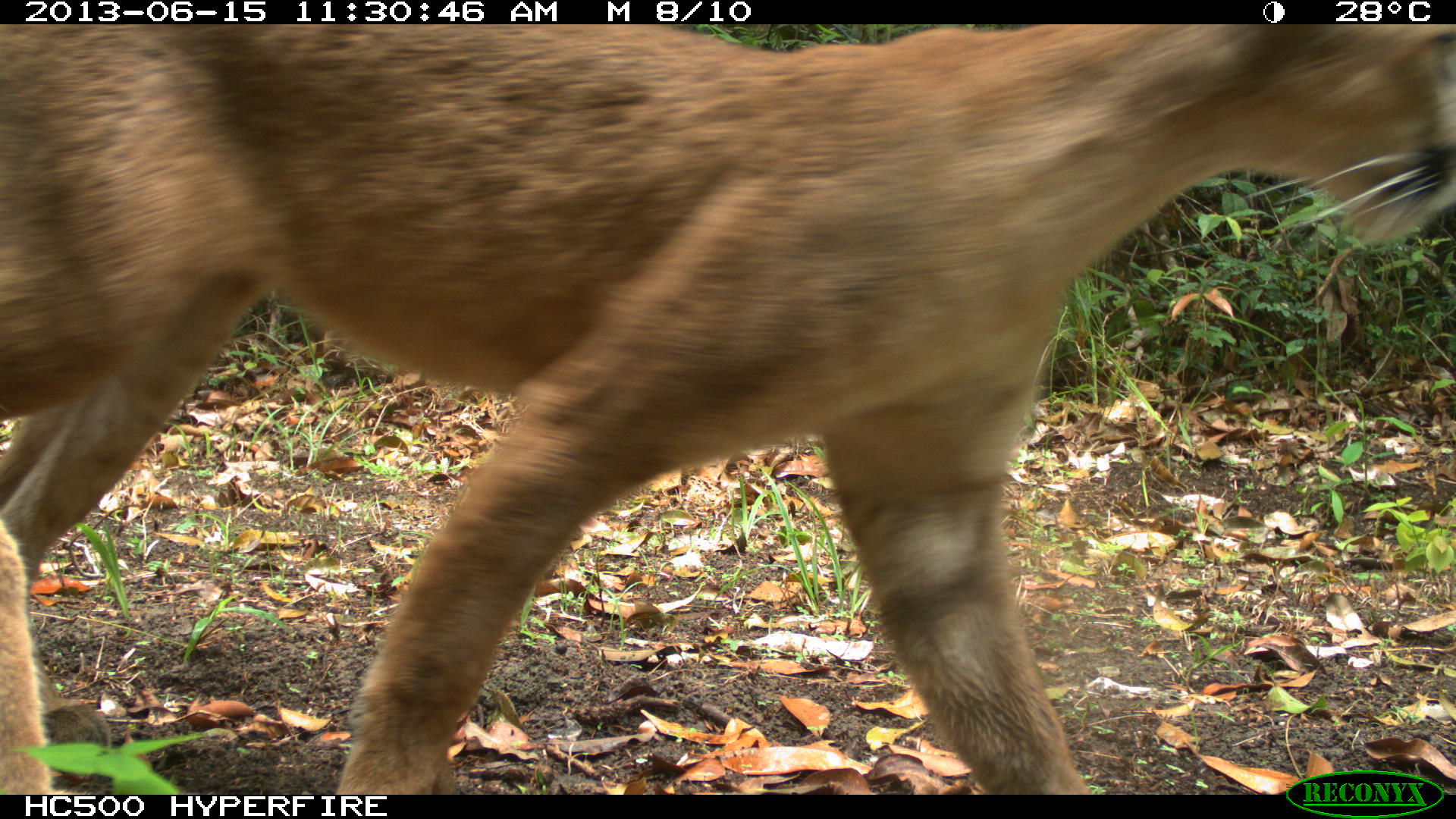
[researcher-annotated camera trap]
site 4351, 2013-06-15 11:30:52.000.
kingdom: Animalia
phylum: Chordata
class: Mammalia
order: Carnivora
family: Felidae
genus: Puma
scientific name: Puma concolor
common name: mountain lion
Puma concolor (mountain lion), count 2.